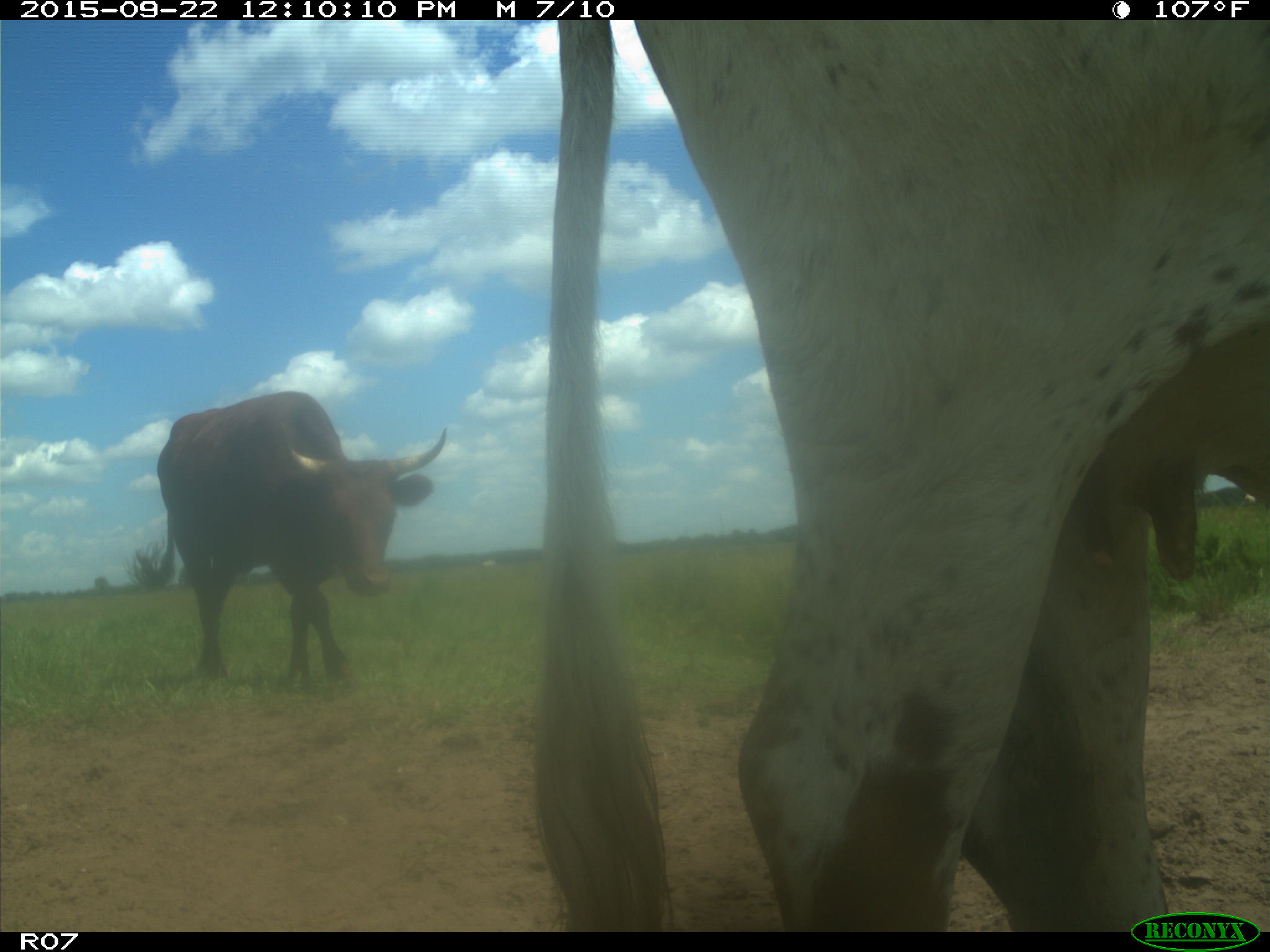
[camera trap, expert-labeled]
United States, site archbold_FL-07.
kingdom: Animalia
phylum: Chordata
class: Mammalia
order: Artiodactyla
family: Bovidae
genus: Bos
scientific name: Bos taurus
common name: domestic cow